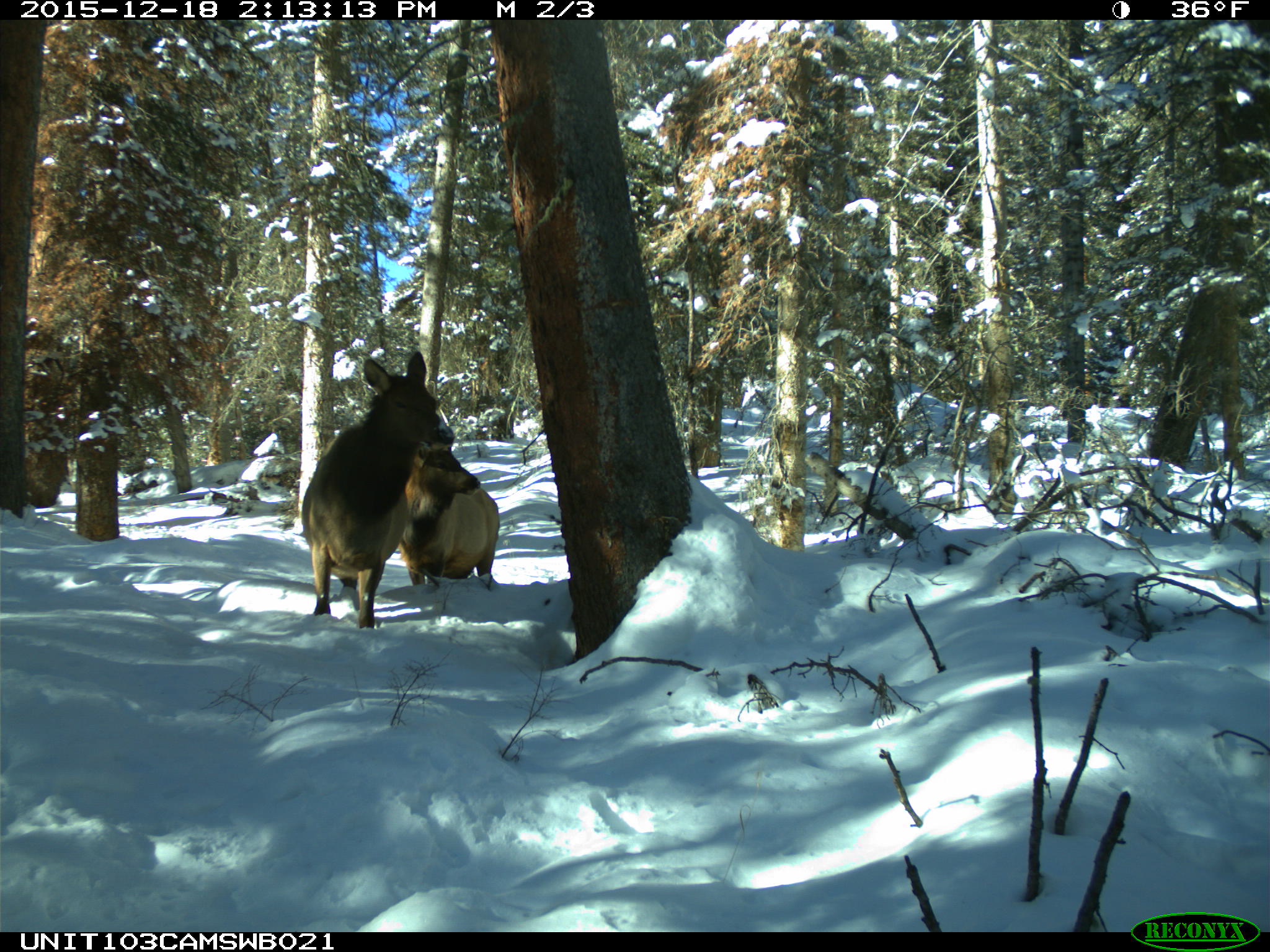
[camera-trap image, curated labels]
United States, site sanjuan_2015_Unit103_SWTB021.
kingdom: Animalia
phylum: Chordata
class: Mammalia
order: Artiodactyla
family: Cervidae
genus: Cervus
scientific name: Cervus elaphus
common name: red deer